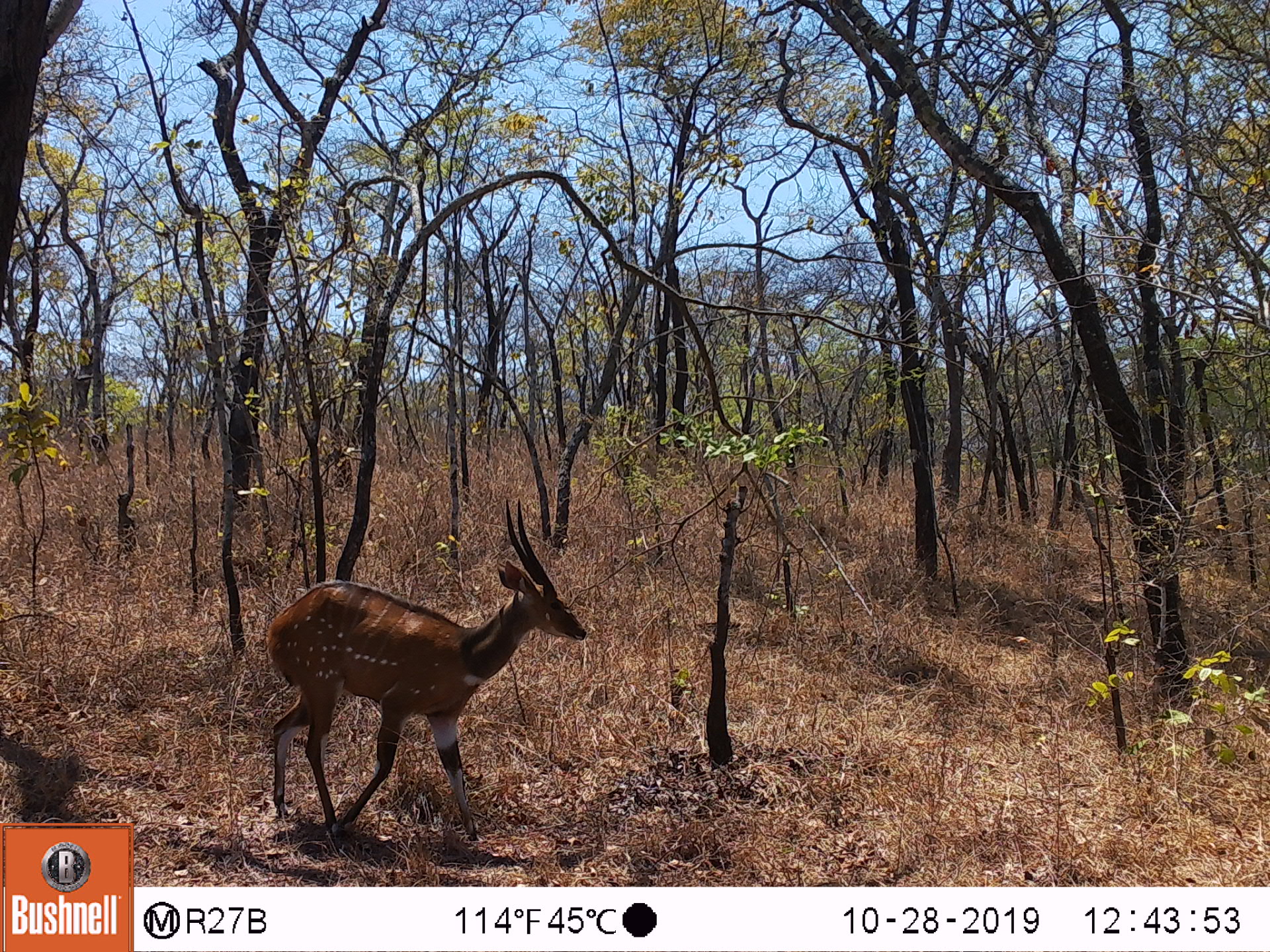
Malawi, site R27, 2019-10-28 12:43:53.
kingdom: Animalia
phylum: Chordata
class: Mammalia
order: Artiodactyla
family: Bovidae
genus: Tragelaphus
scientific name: Tragelaphus sylvaticus sylvaticus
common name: cape bushbuck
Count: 1.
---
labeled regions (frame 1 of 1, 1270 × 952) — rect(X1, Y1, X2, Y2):
cape bushbuck: rect(265, 494, 591, 843)